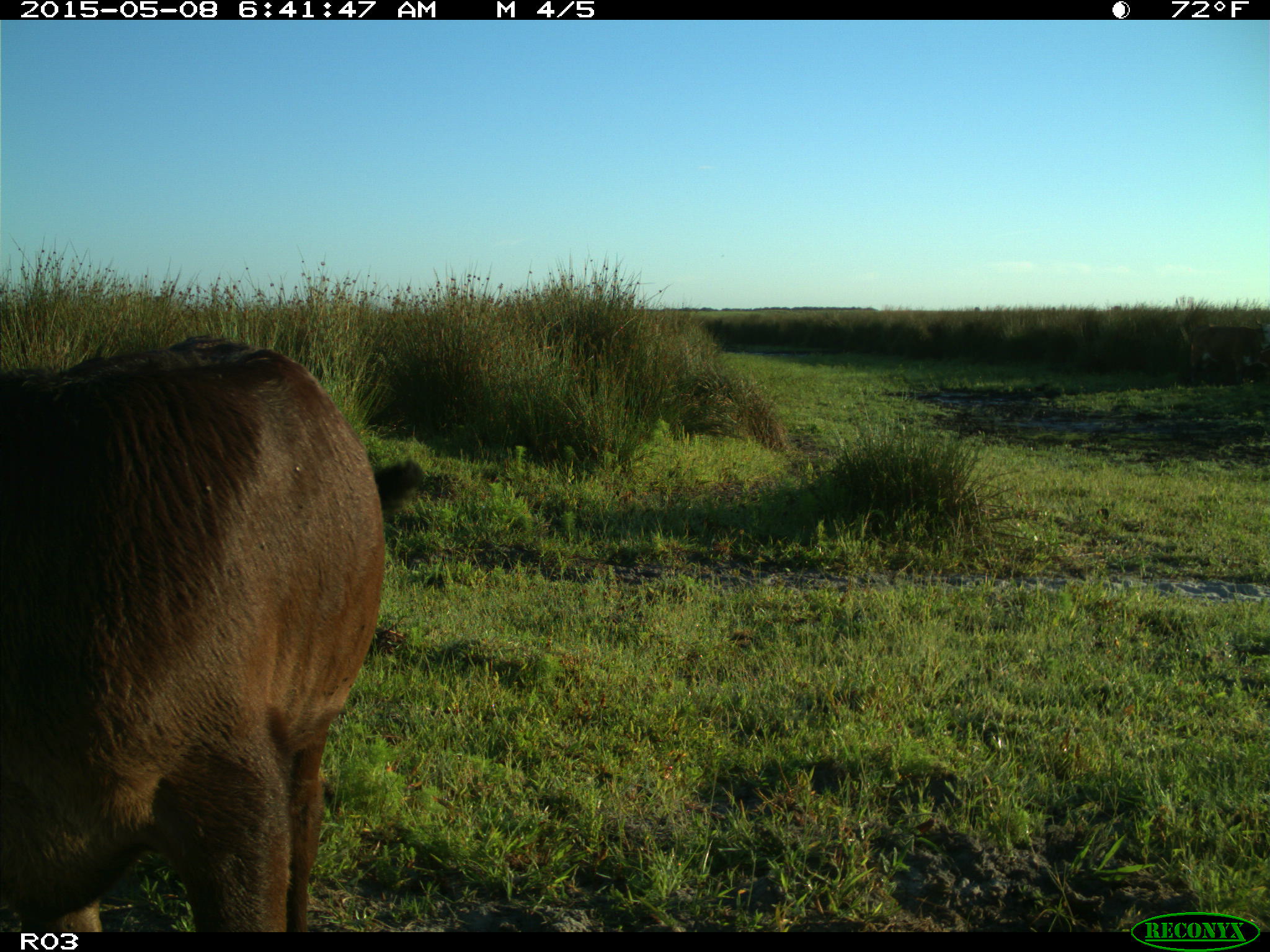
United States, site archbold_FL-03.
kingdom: Animalia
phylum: Chordata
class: Mammalia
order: Artiodactyla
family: Bovidae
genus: Bos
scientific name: Bos taurus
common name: domestic cow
Bos taurus (domestic cow).